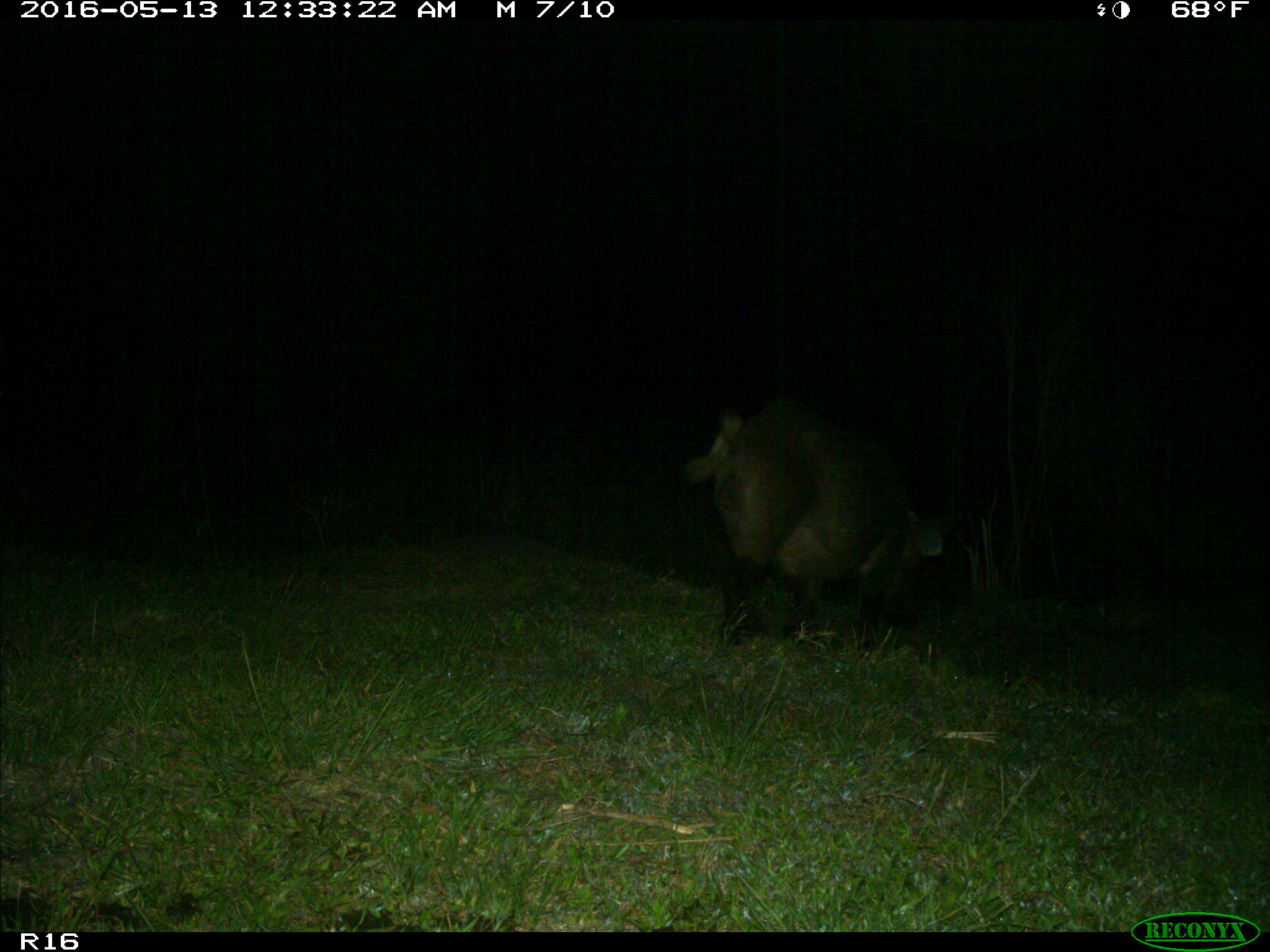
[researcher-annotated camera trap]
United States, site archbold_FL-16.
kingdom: Animalia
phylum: Chordata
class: Mammalia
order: Artiodactyla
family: Suidae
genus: Sus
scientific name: Sus scrofa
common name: wild boar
Sus scrofa (wild boar).